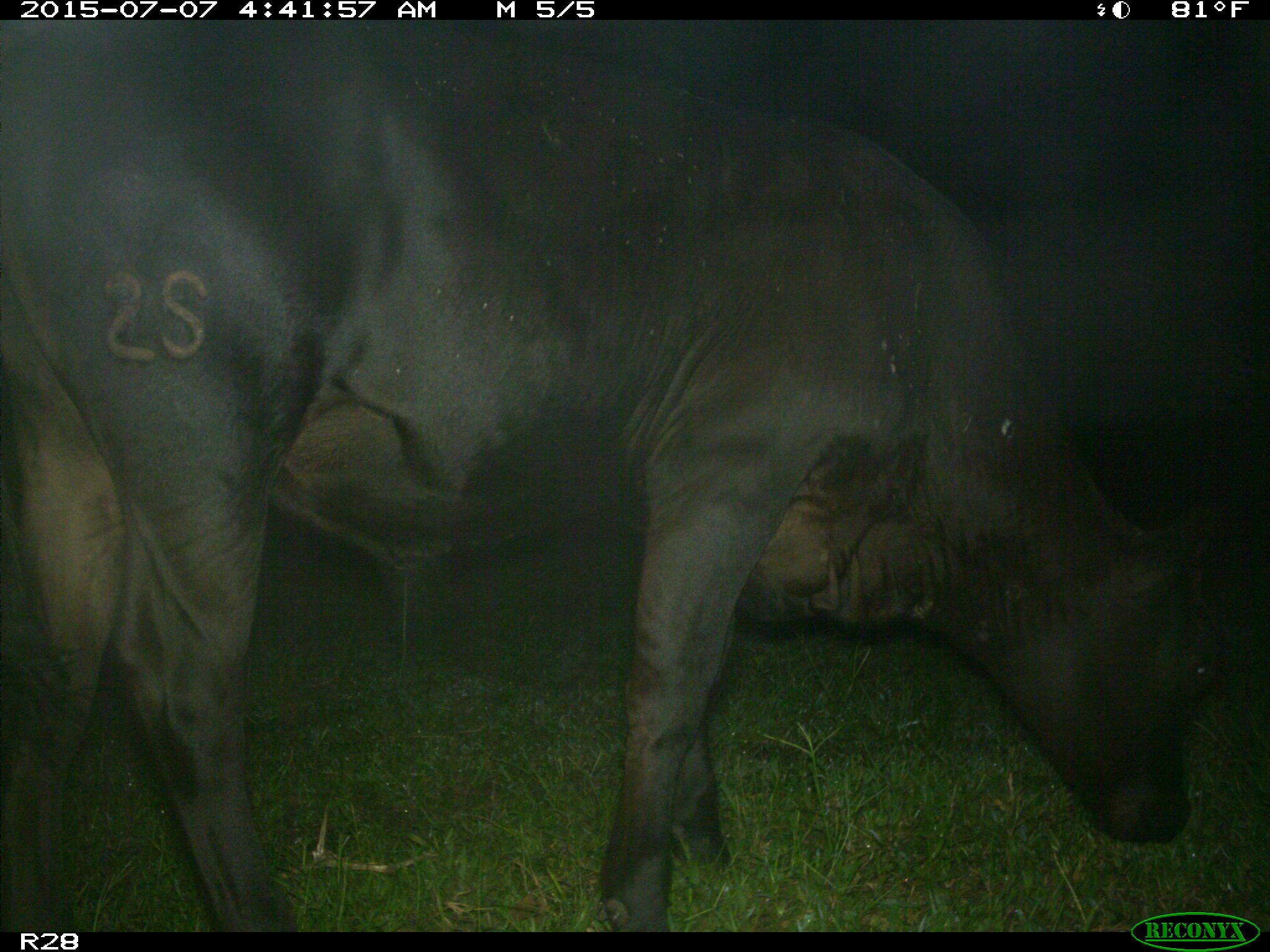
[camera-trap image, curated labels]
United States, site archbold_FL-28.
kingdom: Animalia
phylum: Chordata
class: Mammalia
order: Artiodactyla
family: Bovidae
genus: Bos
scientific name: Bos taurus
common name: domestic cow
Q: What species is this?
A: Bos taurus (domestic cow).